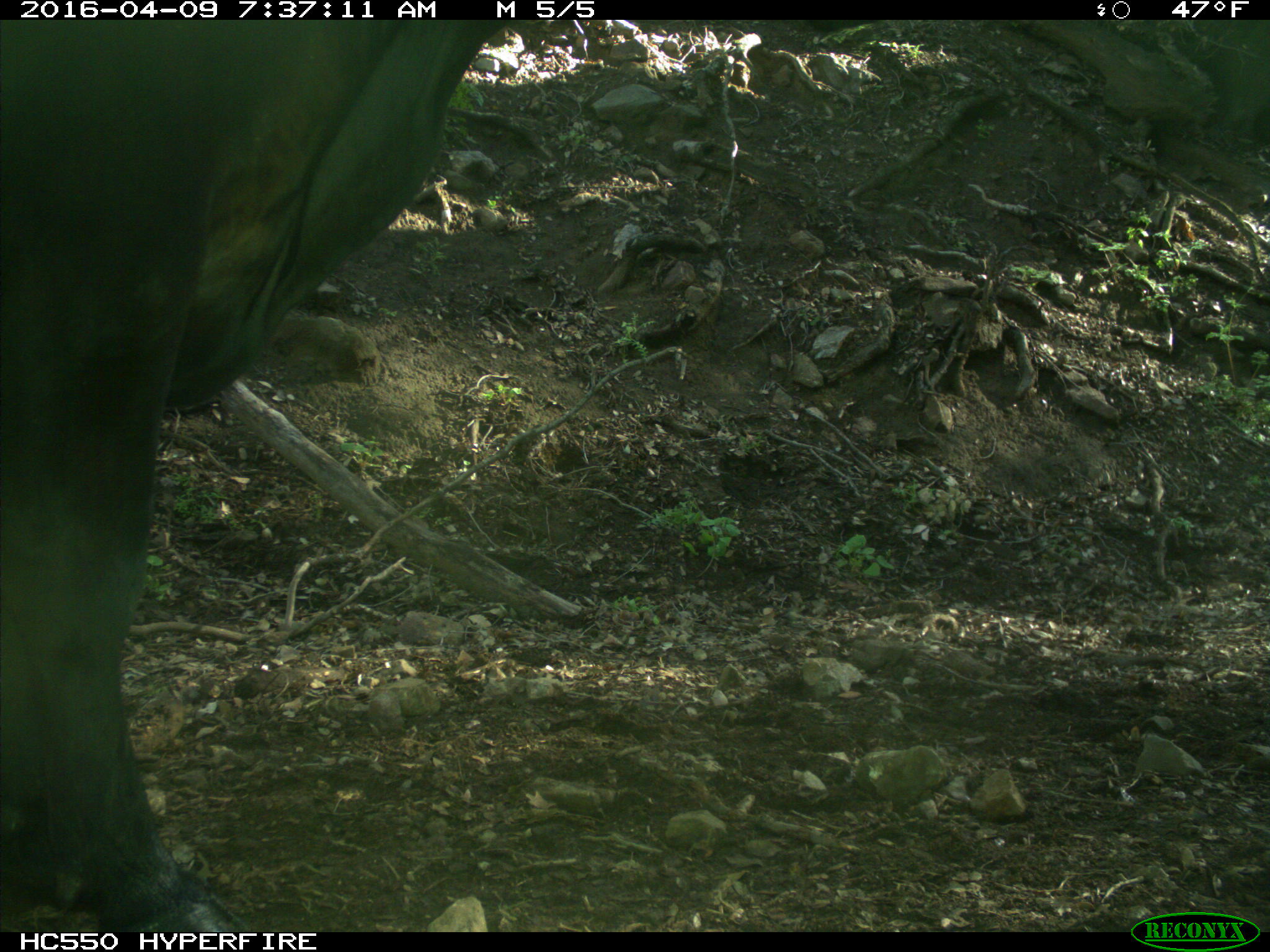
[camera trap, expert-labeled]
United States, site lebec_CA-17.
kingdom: Animalia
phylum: Chordata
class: Mammalia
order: Artiodactyla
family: Bovidae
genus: Bos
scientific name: Bos taurus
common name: domestic cow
Bos taurus (domestic cow).